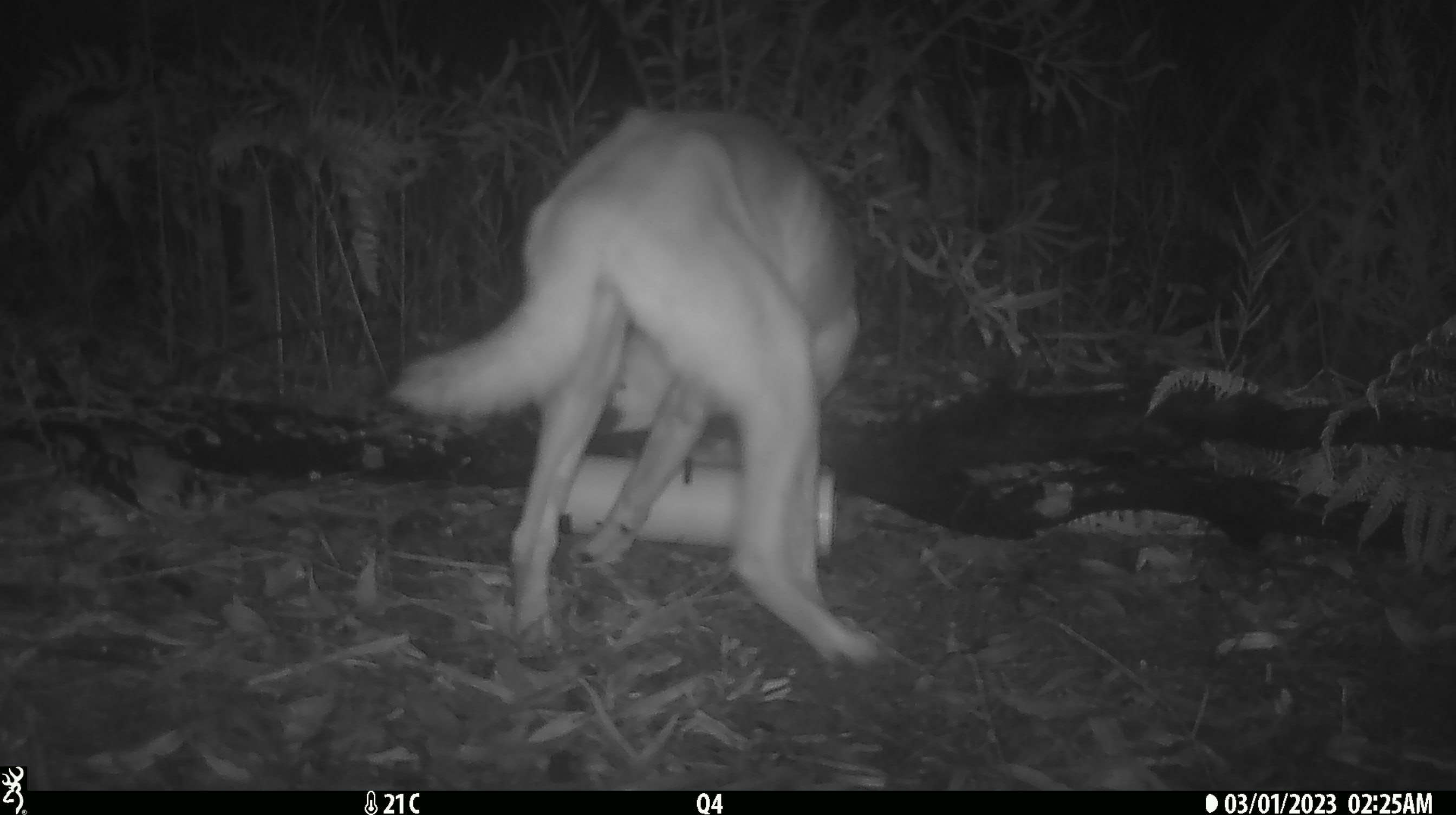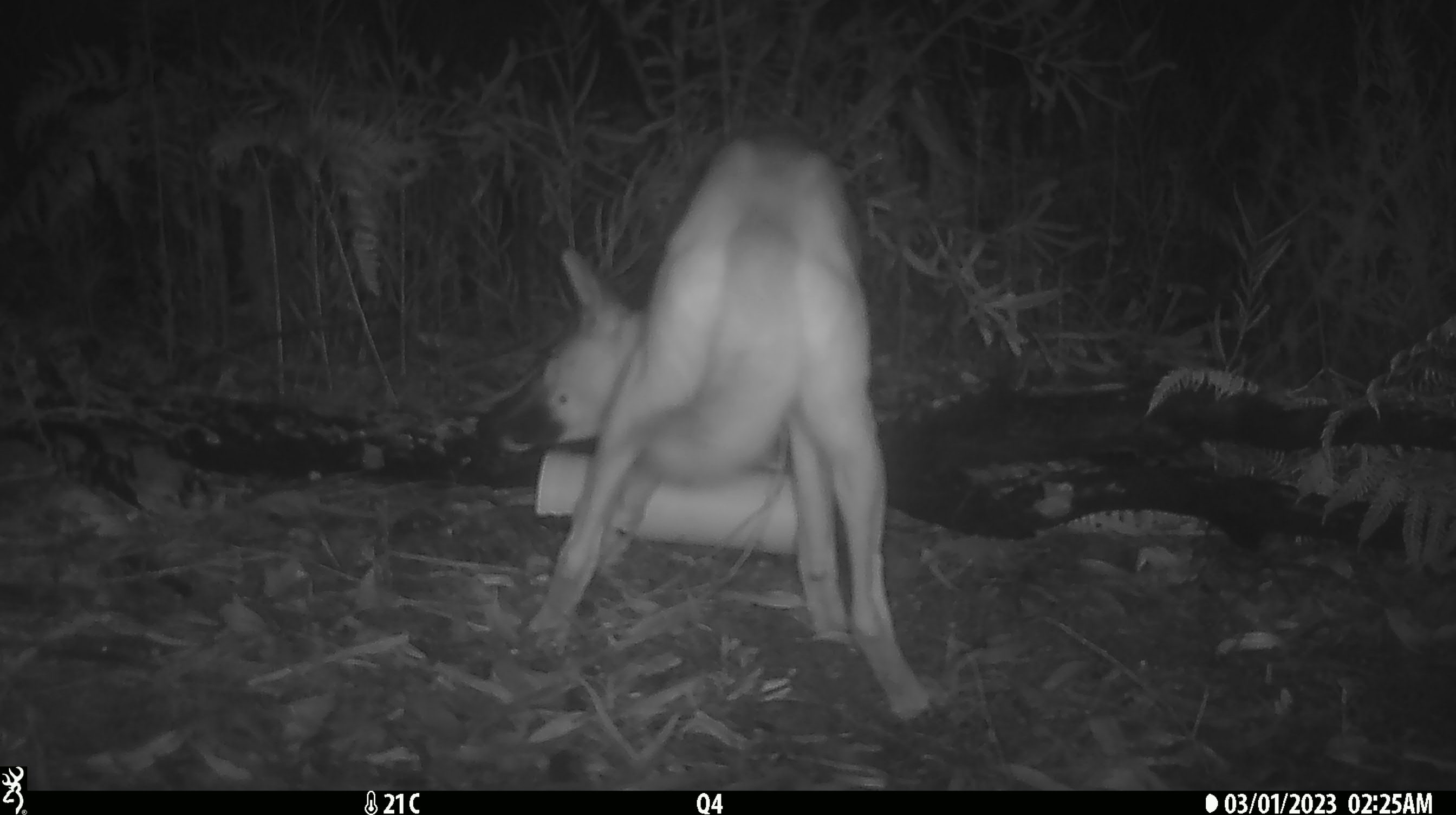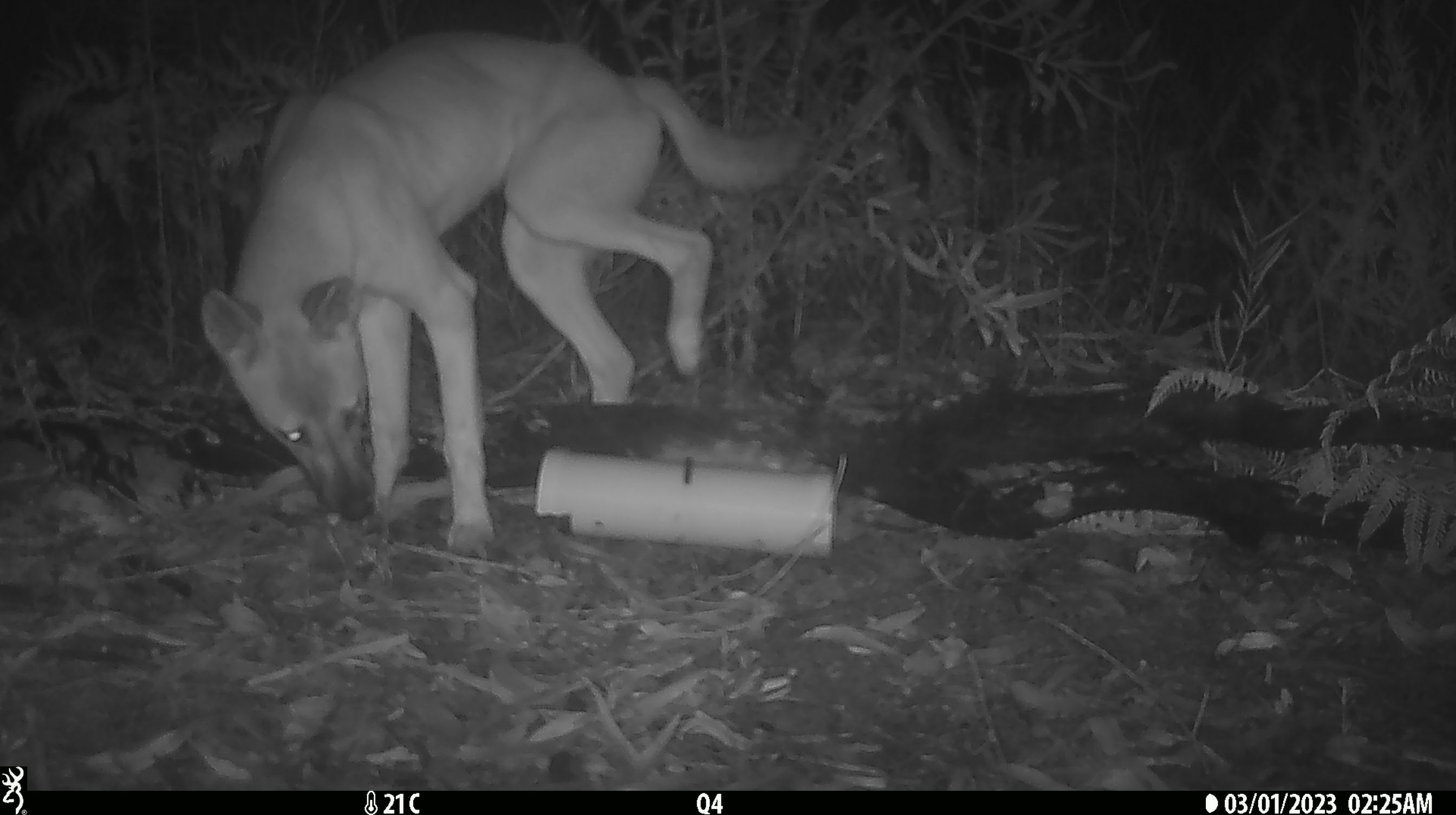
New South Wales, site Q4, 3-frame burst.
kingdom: Animalia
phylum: Chordata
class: Mammalia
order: Carnivora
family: Canidae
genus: Canis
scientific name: Canis familiaris dingo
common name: dingo